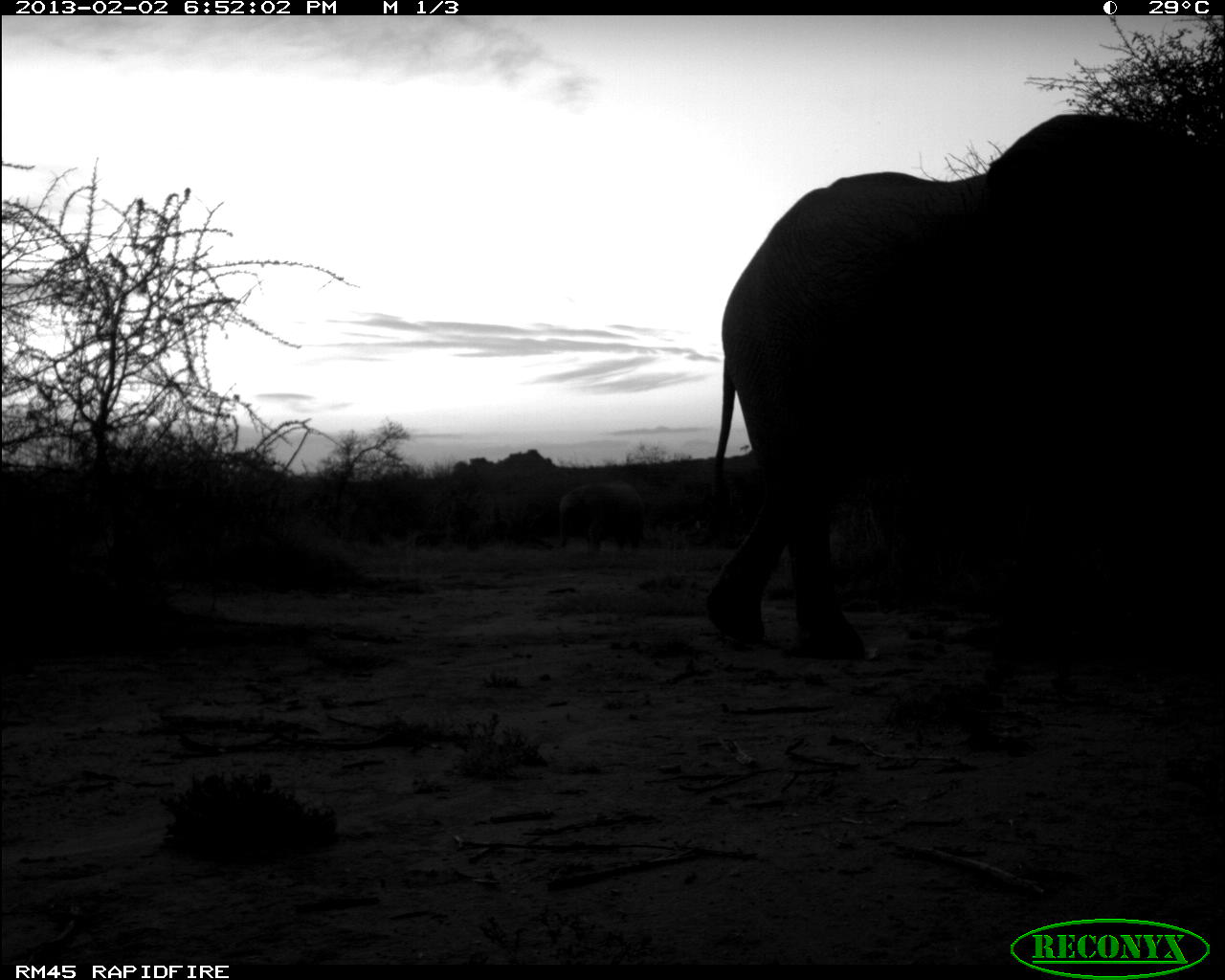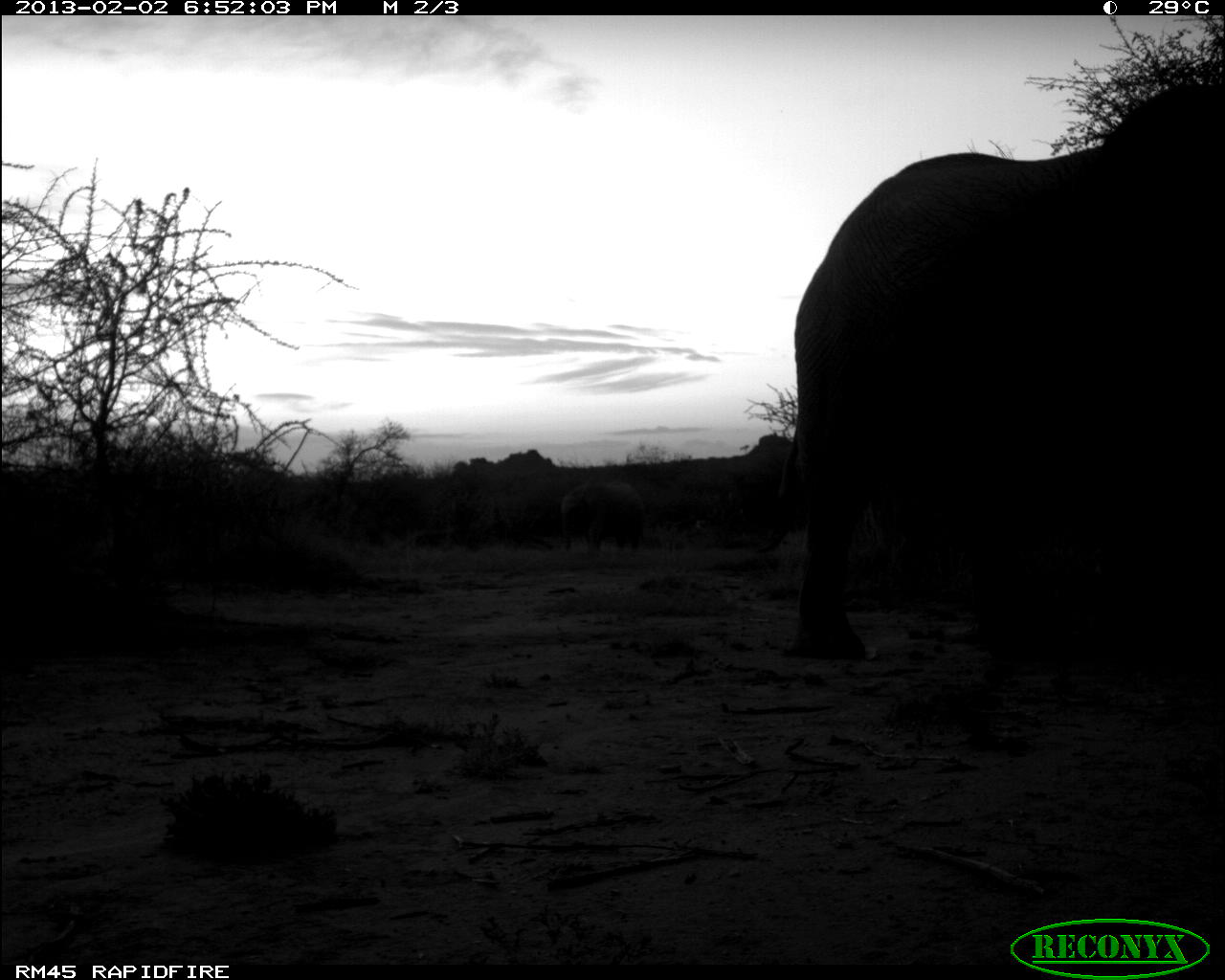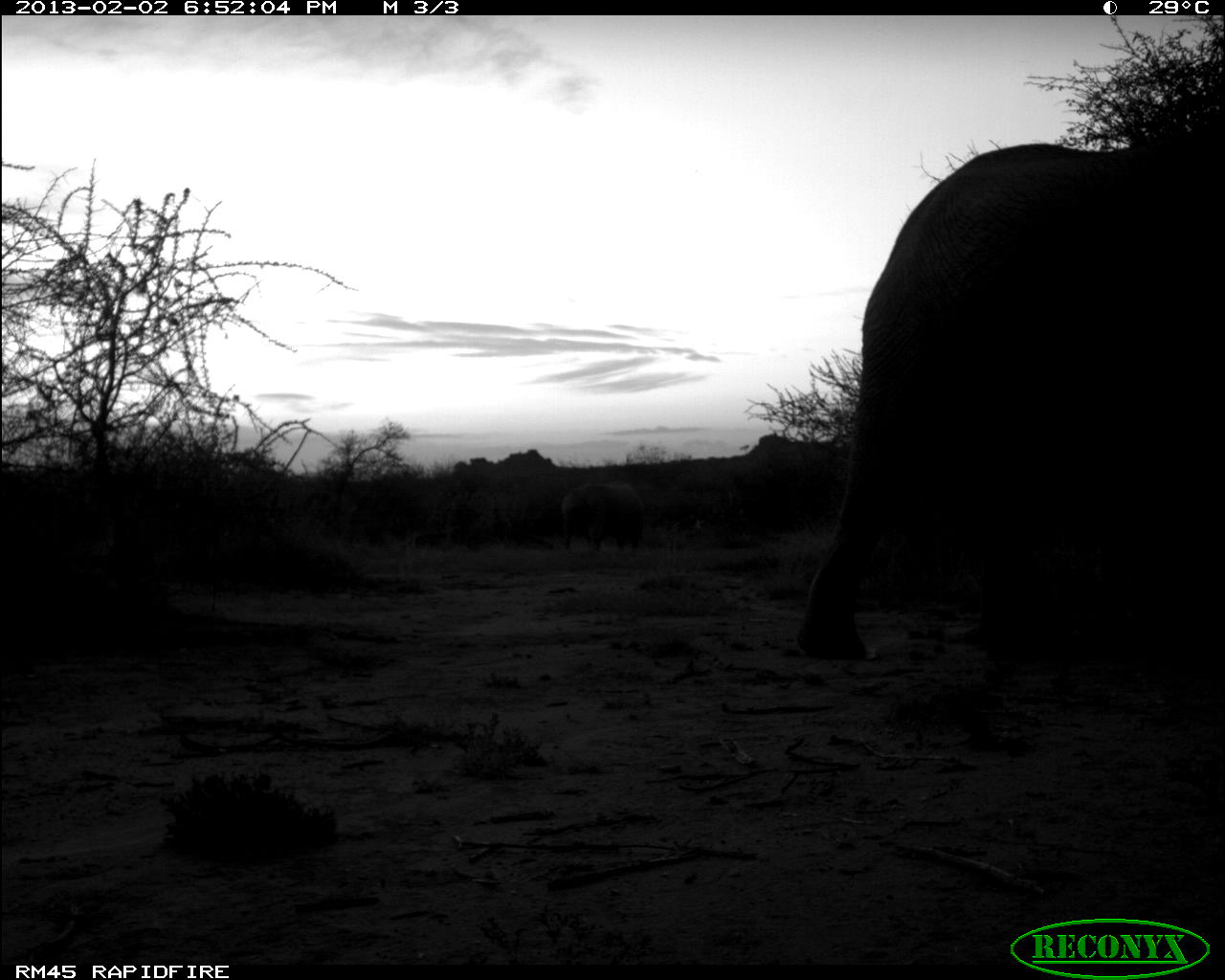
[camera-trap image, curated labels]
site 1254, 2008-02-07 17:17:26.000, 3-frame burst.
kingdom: Animalia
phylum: Chordata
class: Aves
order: Galliformes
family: Numididae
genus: Acryllium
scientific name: Acryllium vulturinum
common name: vulturine guineafowl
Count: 1.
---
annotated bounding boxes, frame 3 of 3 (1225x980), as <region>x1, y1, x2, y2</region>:
acryllium vulturinum: <region>784, 128, 1224, 671</region>; <region>551, 470, 650, 560</region>